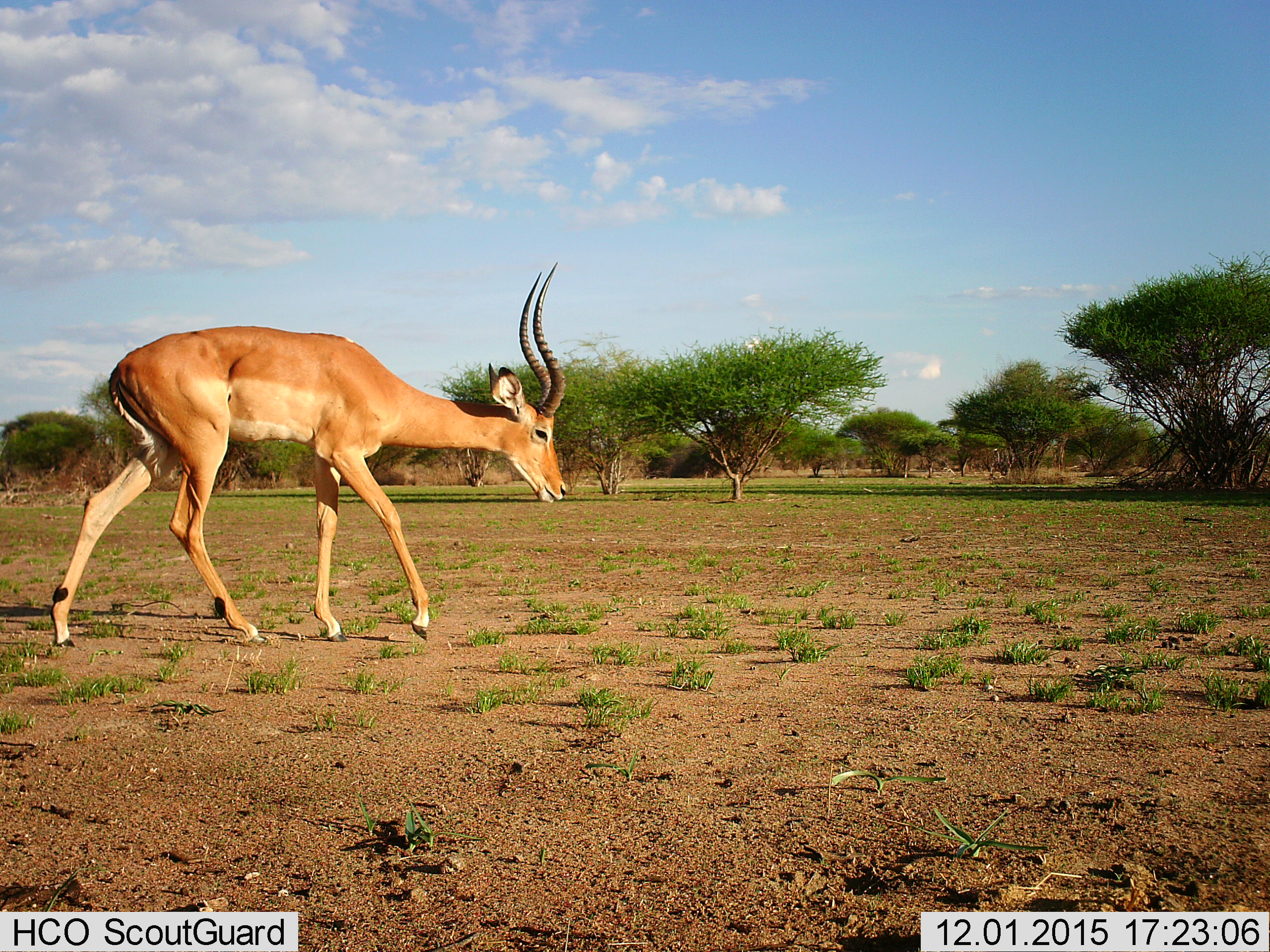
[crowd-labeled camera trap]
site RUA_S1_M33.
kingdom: Animalia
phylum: Chordata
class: Mammalia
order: Artiodactyla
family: Bovidae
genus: Aepyceros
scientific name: Aepyceros melampus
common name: impala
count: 1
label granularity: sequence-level